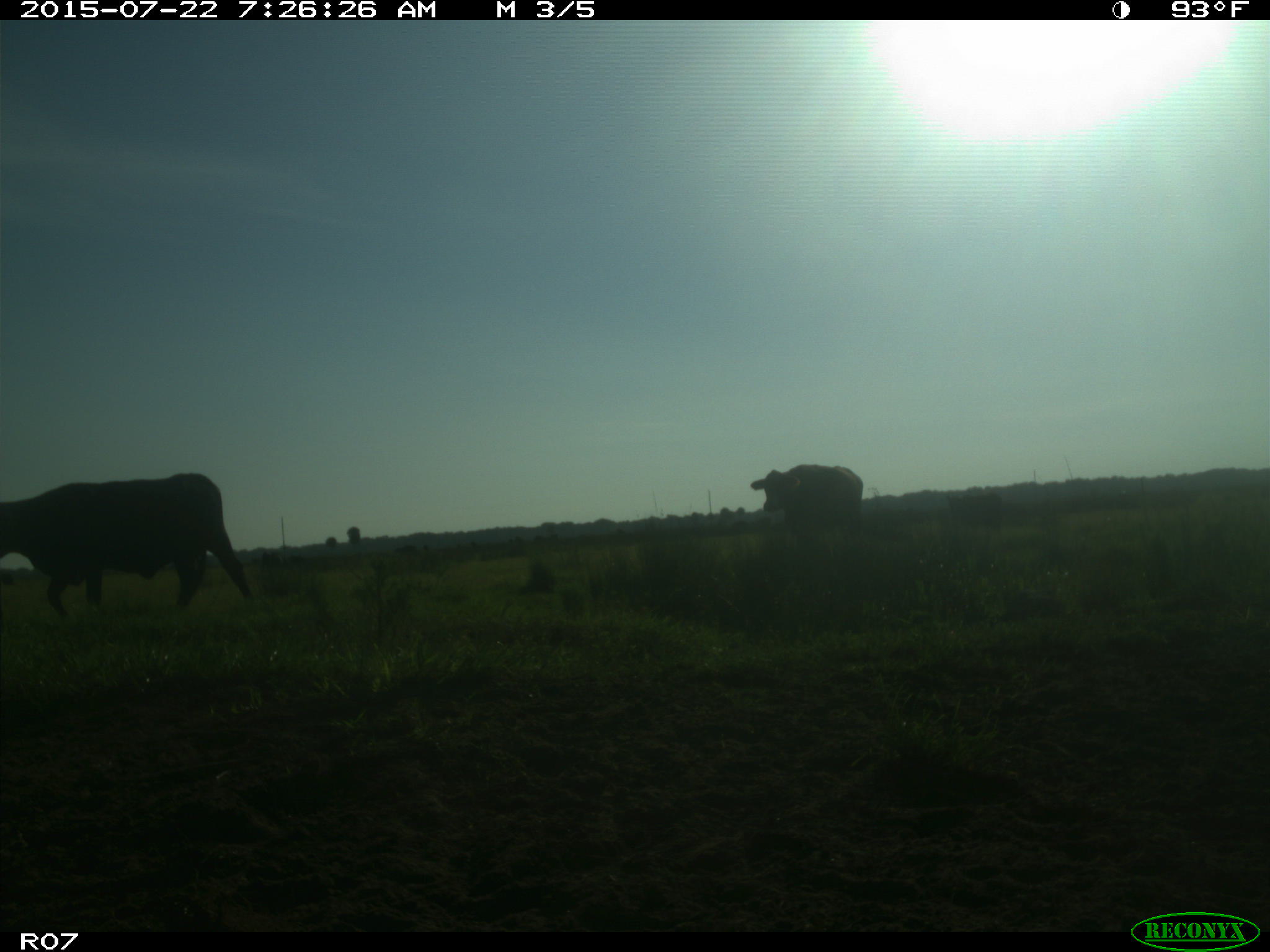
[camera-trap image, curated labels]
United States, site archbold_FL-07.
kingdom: Animalia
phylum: Chordata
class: Mammalia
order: Artiodactyla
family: Suidae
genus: Sus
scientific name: Sus scrofa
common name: wild boar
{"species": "Sus scrofa (wild boar)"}